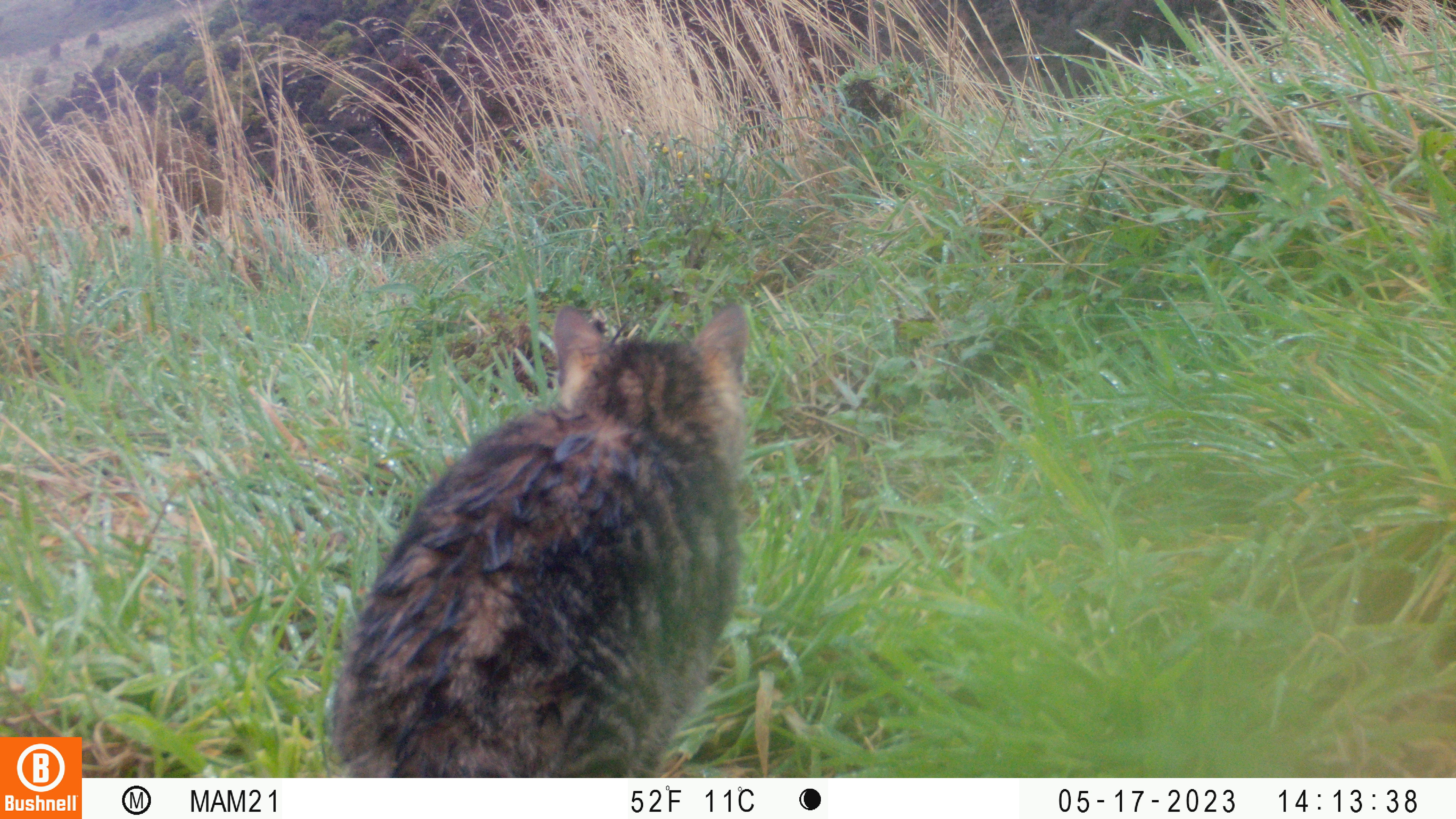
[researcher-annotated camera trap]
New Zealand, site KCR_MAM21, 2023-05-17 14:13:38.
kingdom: Animalia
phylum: Chordata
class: Mammalia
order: Carnivora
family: Felidae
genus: Felis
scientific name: Felis catus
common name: domestic cat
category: cat